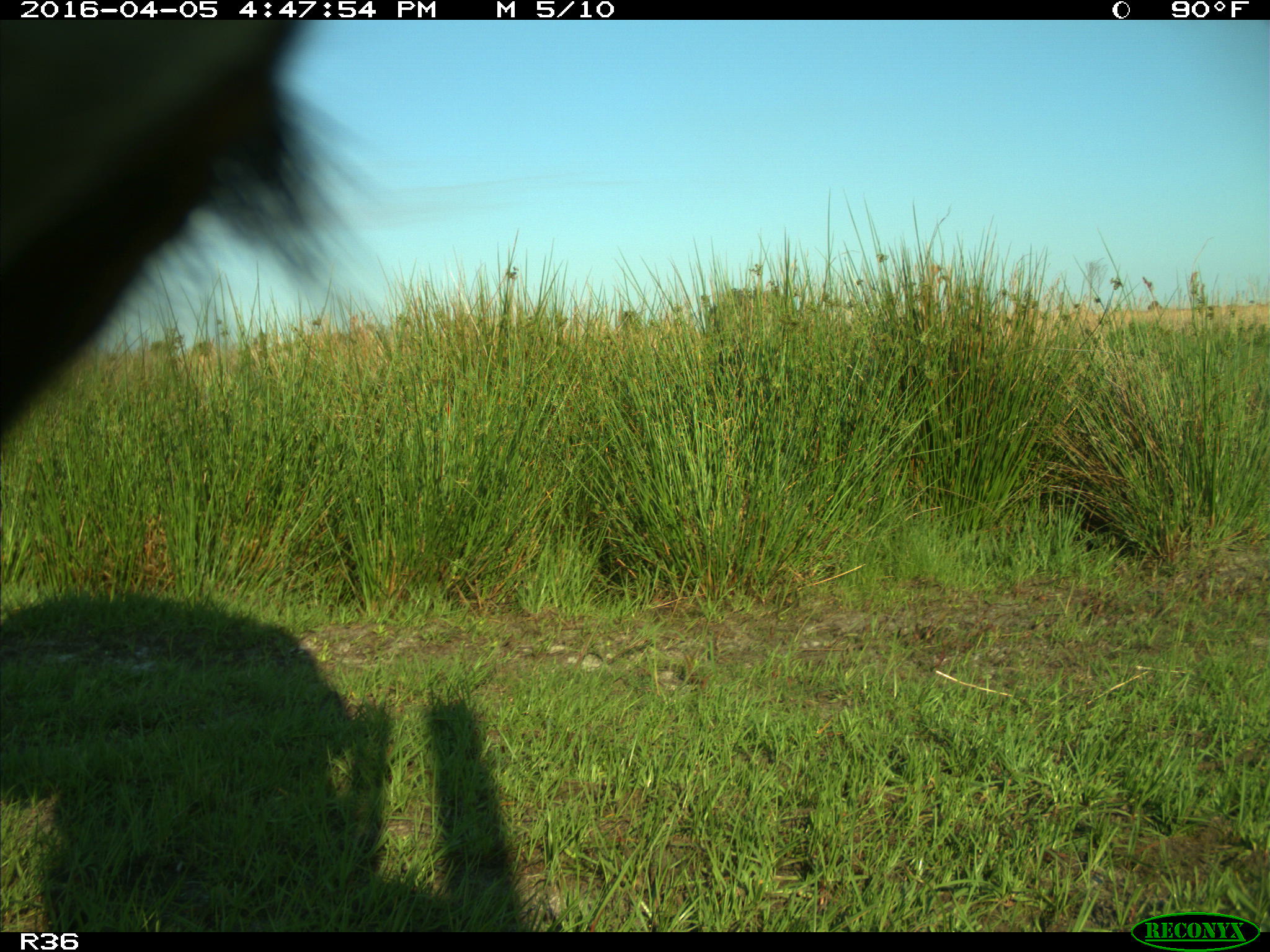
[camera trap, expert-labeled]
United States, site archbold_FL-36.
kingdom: Animalia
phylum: Chordata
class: Mammalia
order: Artiodactyla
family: Bovidae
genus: Bos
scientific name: Bos taurus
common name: domestic cow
Bos taurus (domestic cow).